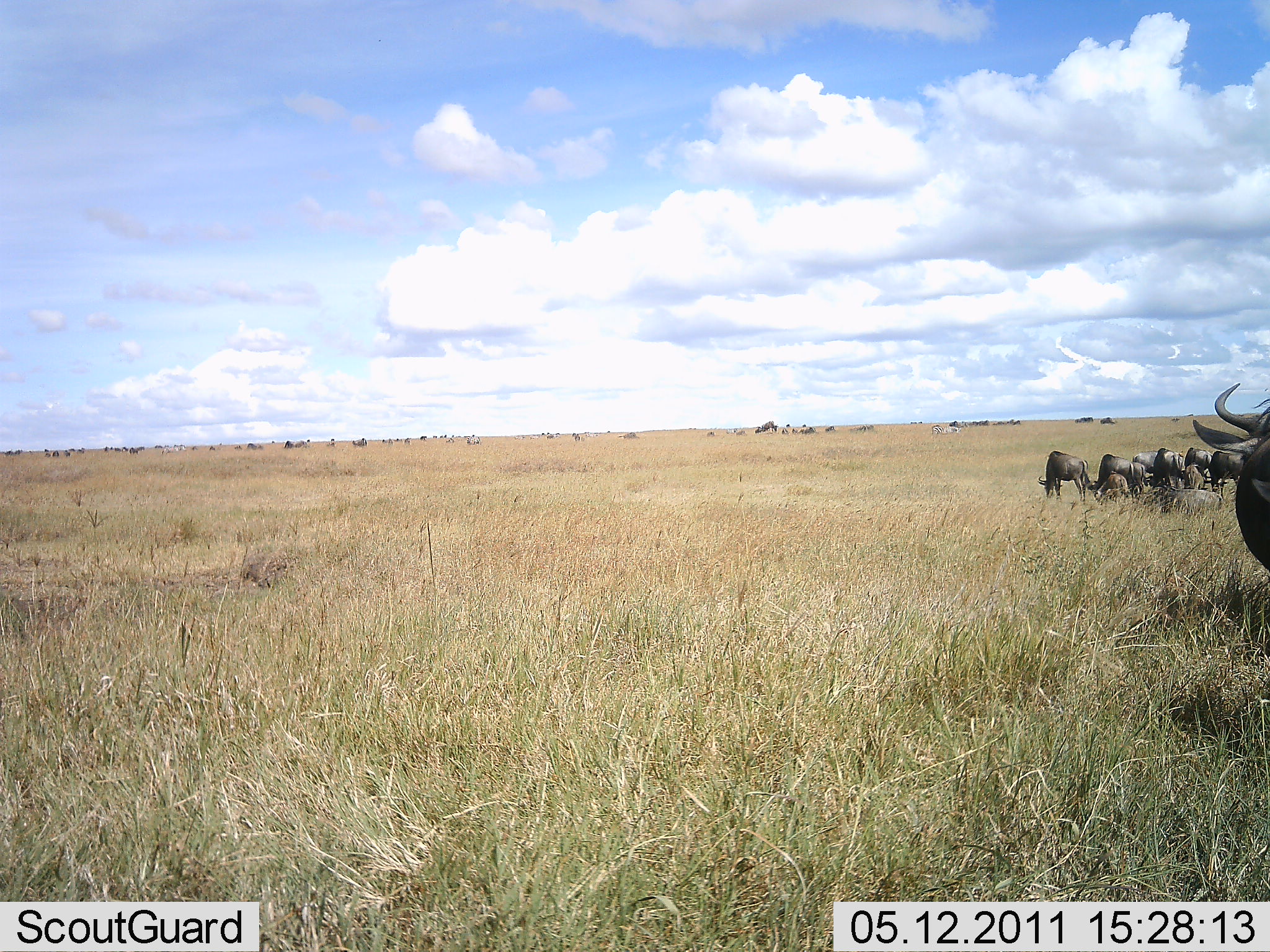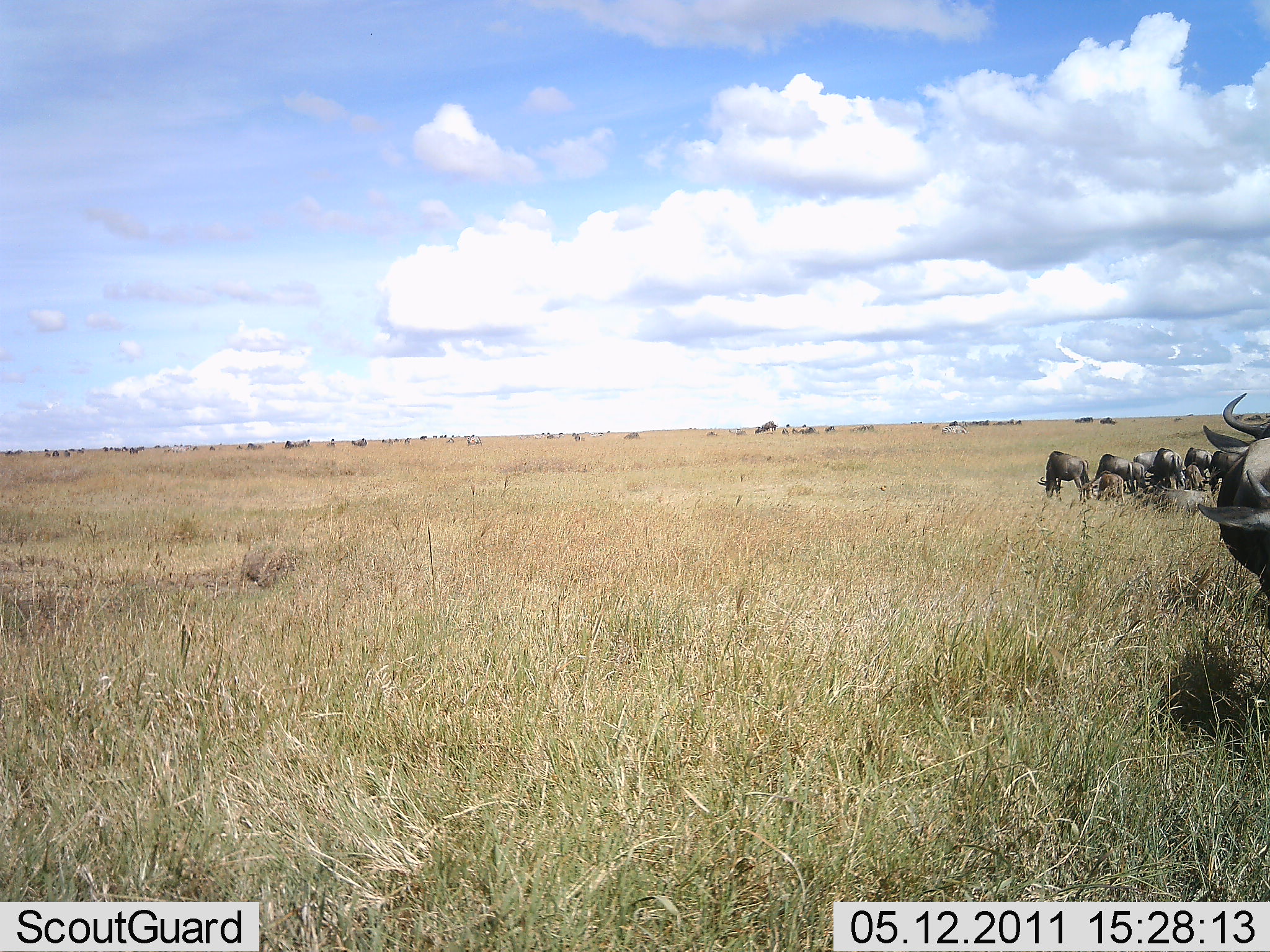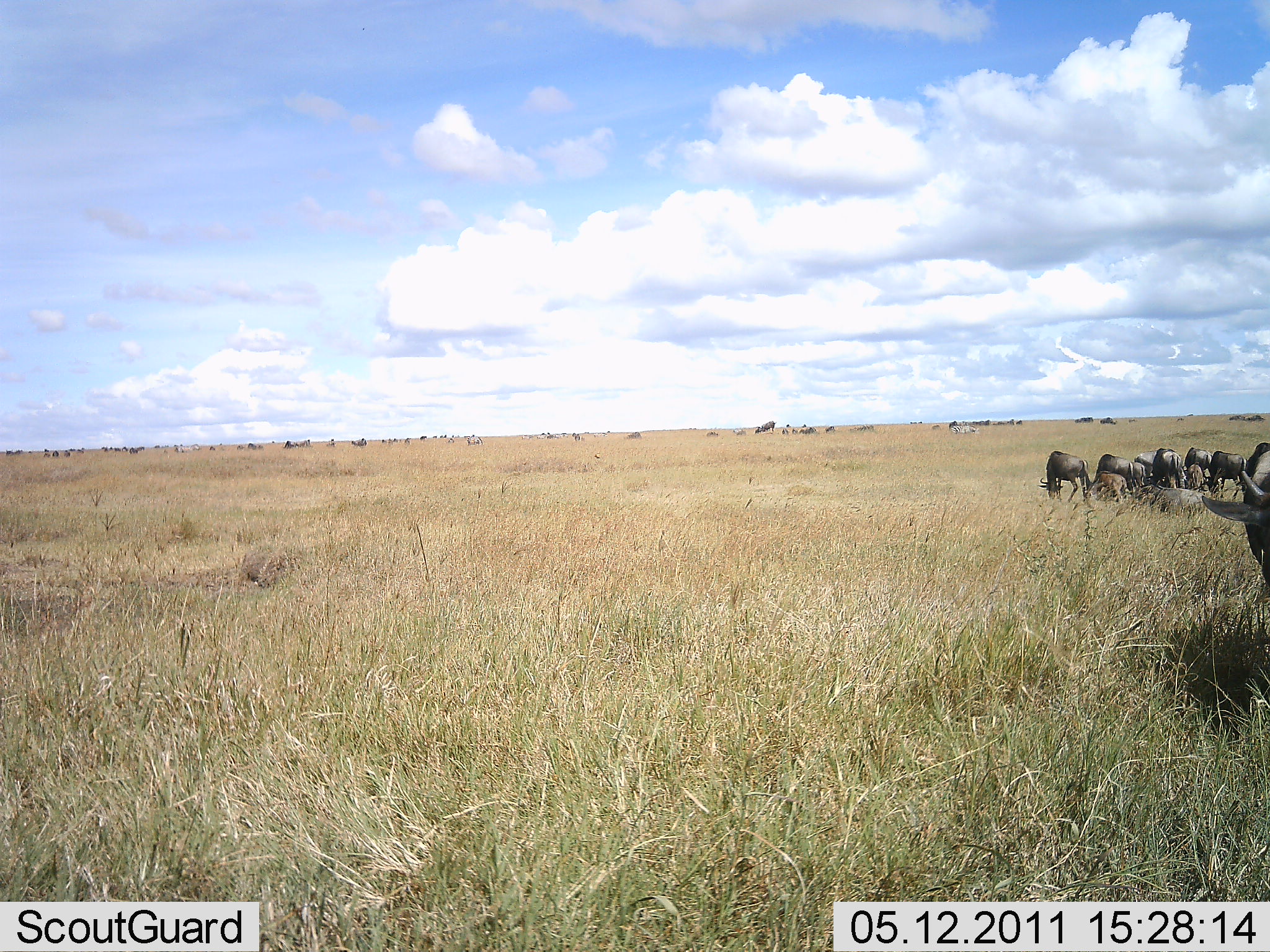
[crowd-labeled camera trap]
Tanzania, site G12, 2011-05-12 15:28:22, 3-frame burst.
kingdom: Animalia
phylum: Chordata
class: Mammalia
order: Artiodactyla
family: Bovidae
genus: Connochaetes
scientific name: Connochaetes taurinus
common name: blue wildebeest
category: wildebeest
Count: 11-50.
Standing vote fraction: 50%.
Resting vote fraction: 10%.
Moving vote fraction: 30%.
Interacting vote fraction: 0%.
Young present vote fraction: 30%.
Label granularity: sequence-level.